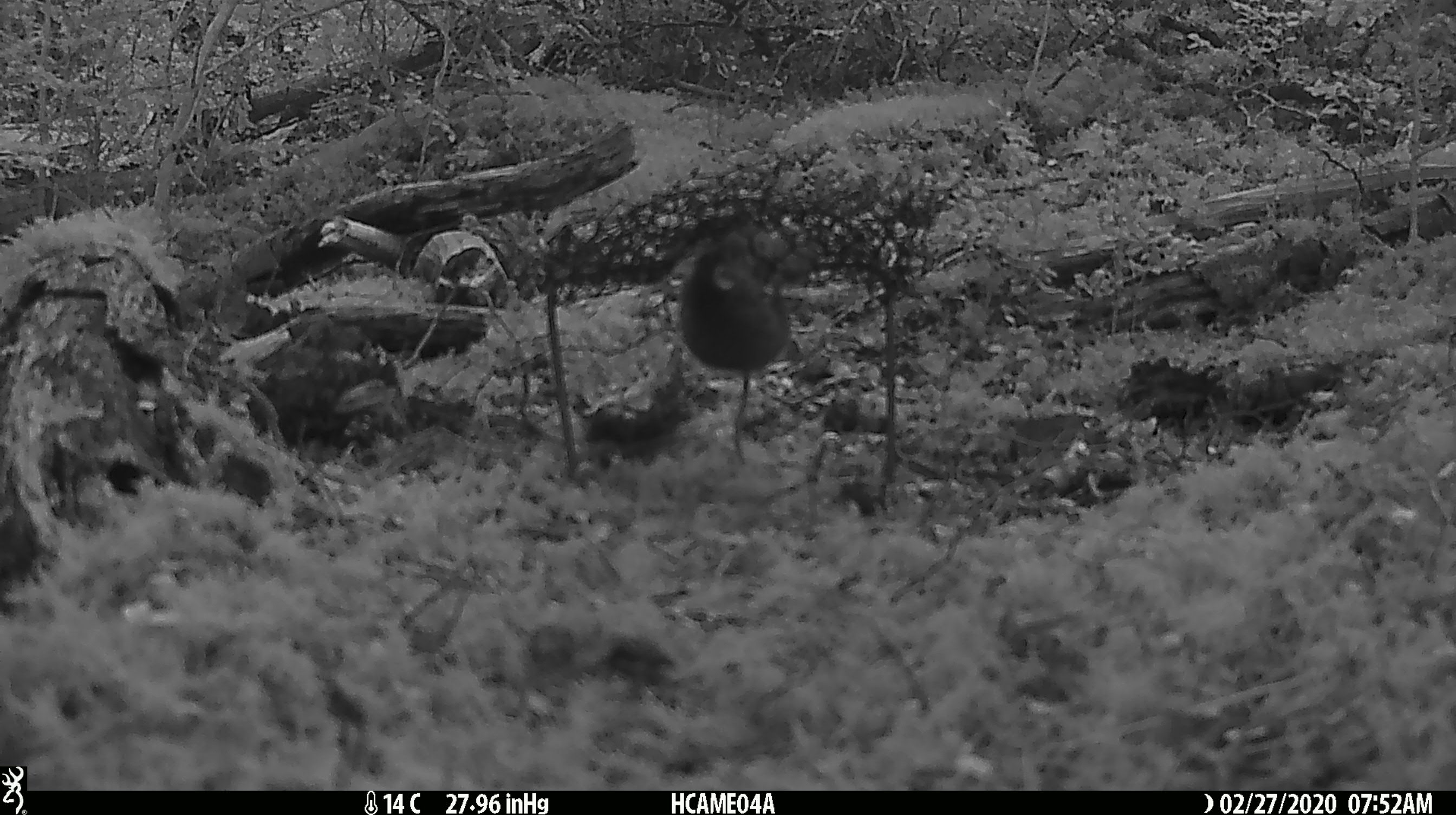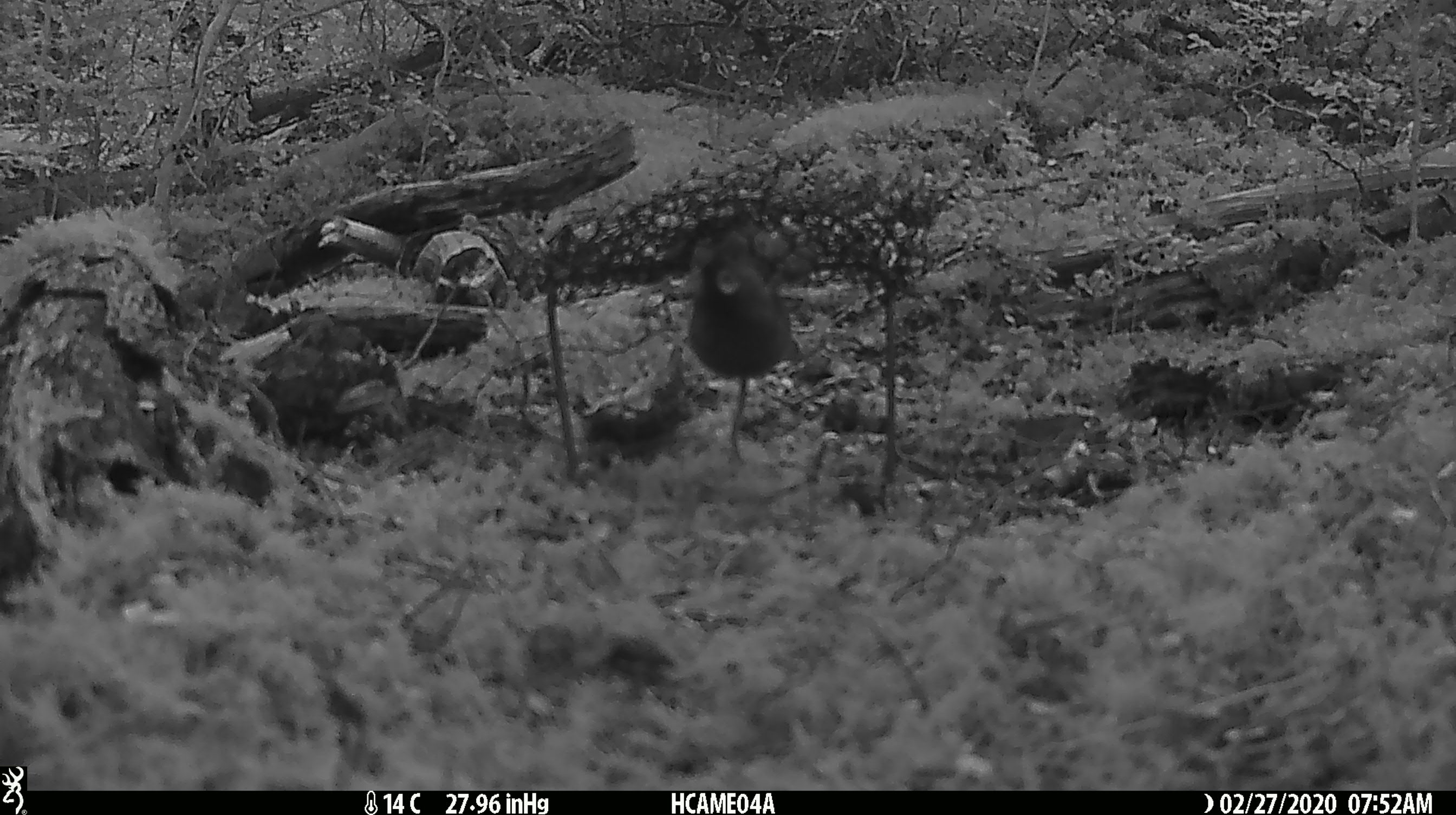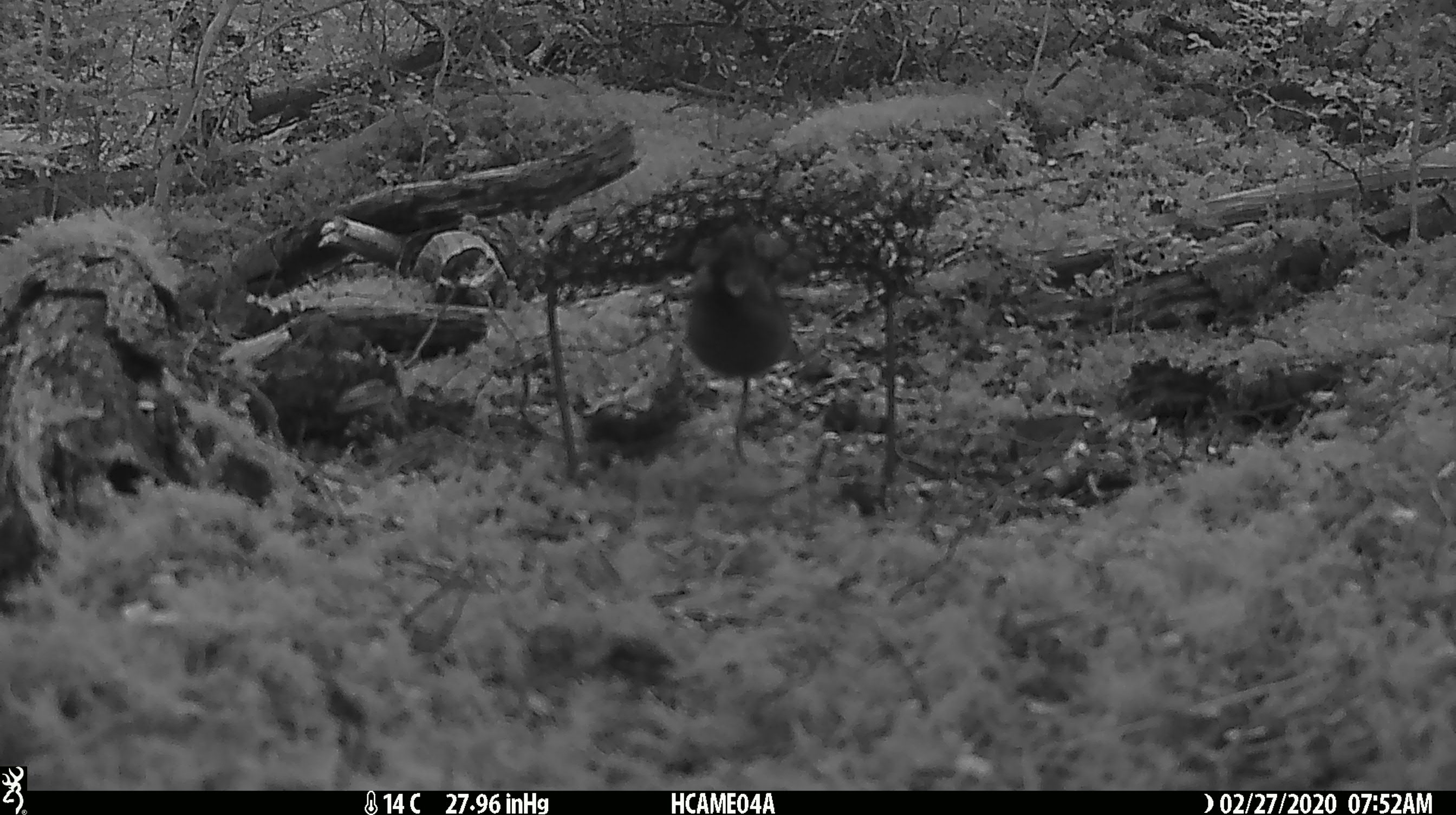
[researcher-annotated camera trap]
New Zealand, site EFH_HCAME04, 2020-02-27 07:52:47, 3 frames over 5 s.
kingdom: Animalia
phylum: Chordata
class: Mammalia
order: Rodentia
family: Muridae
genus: Mus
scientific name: Mus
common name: mouse